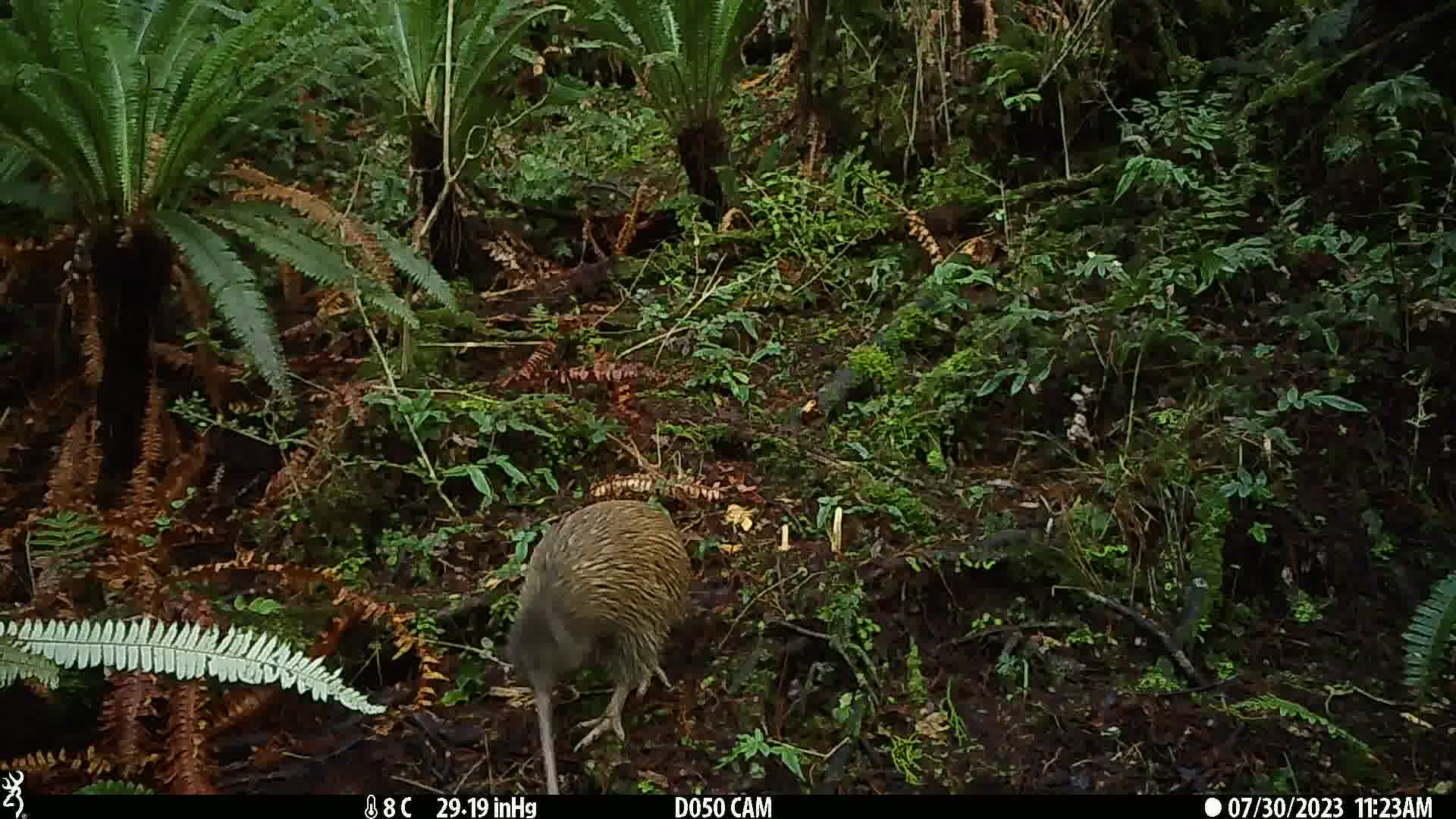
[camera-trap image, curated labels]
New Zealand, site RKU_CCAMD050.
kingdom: Animalia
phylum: Chordata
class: Aves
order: Apterygiformes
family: Apterygidae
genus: Apteryx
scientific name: Apteryx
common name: kiwi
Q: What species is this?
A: Kiwi (Apteryx).